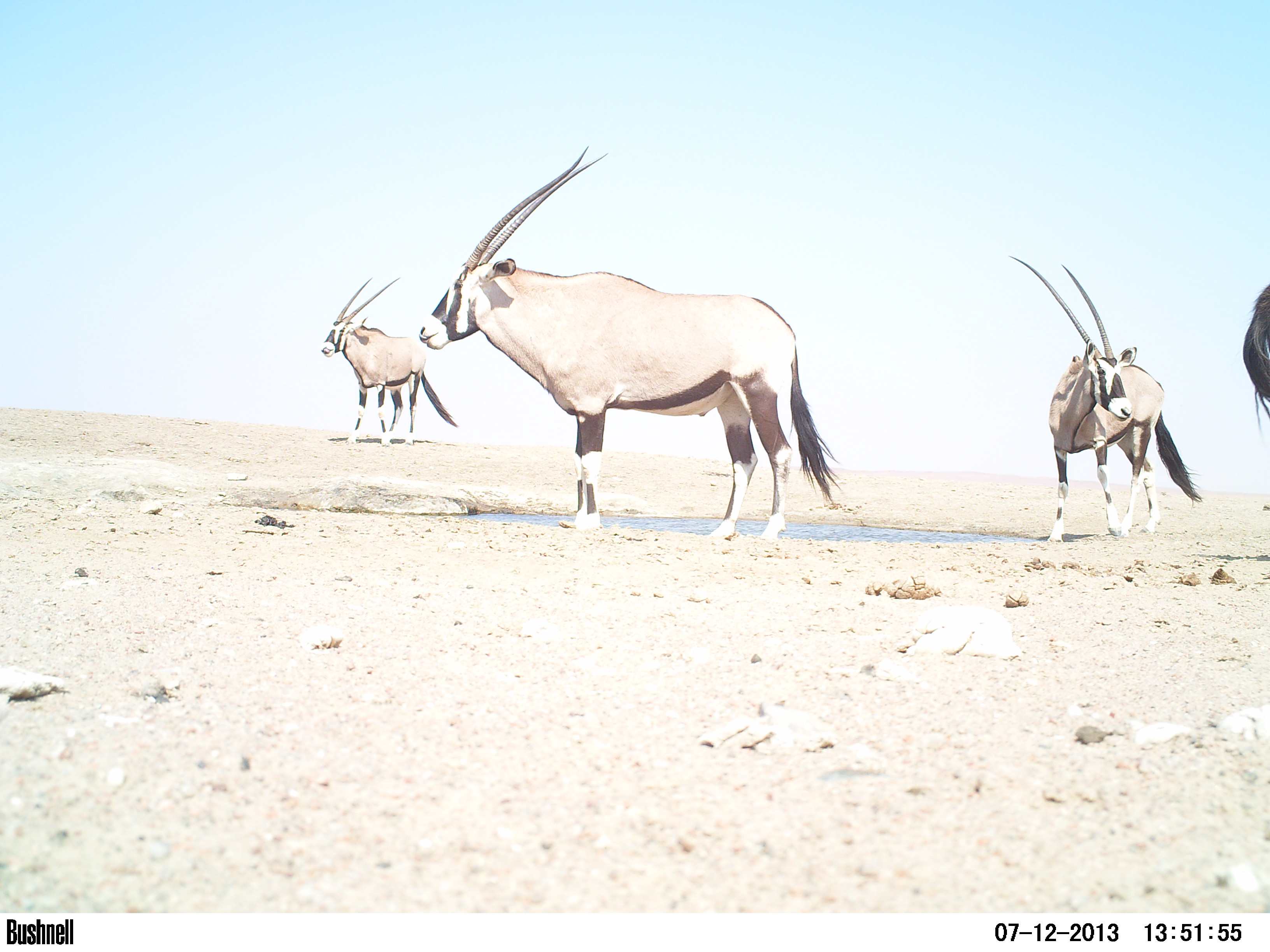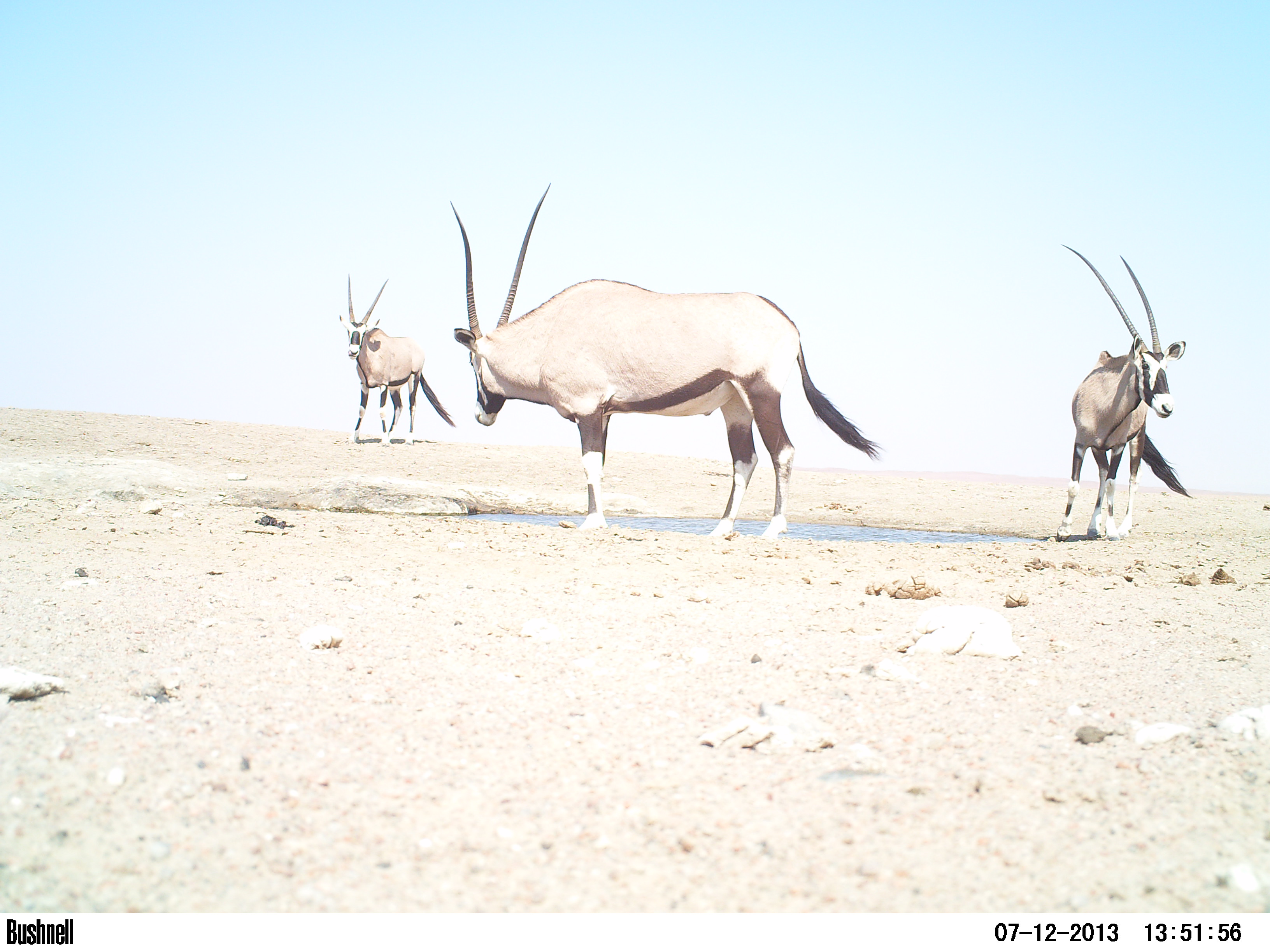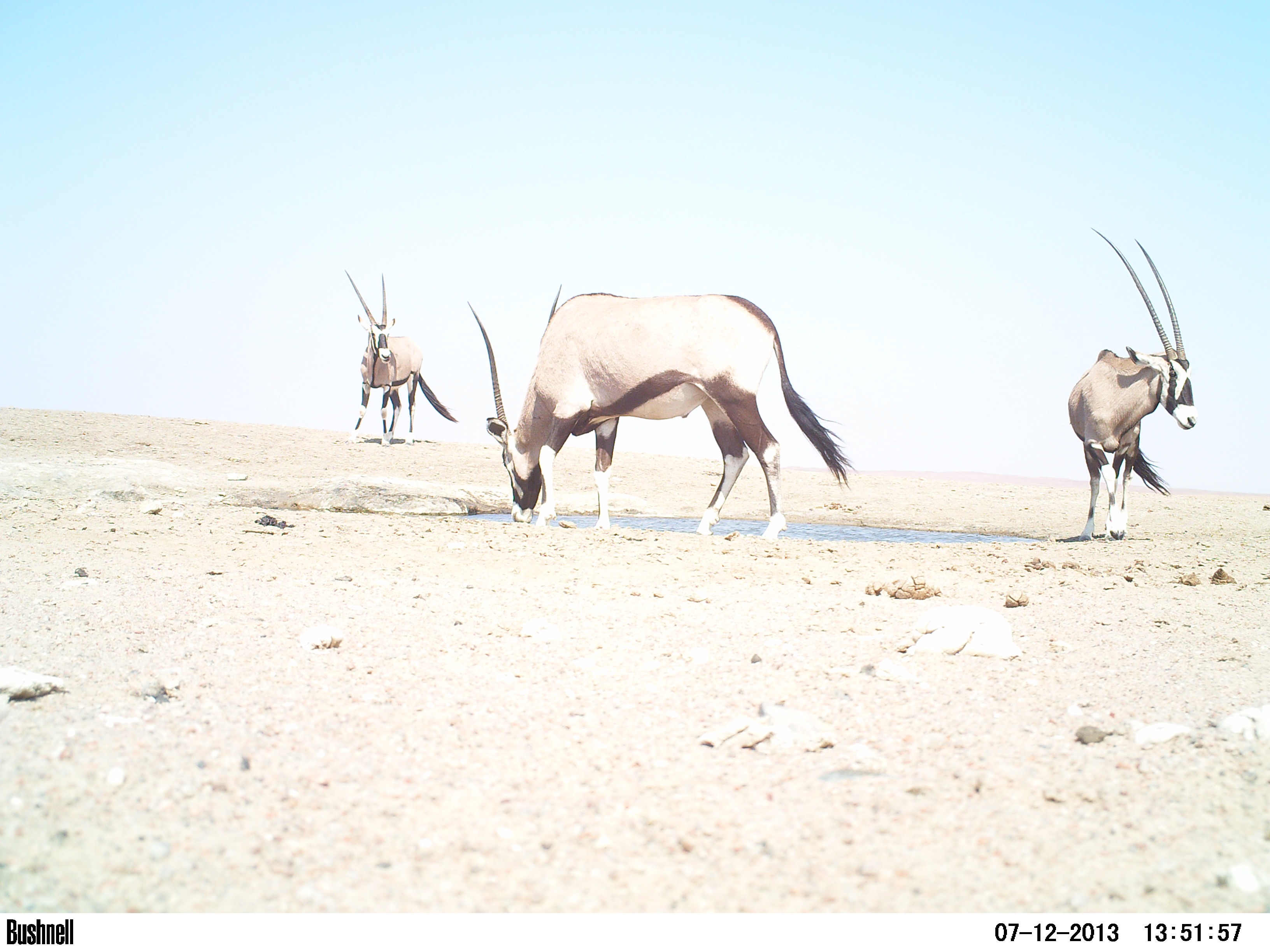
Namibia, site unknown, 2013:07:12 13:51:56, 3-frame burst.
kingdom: Animalia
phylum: Chordata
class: Mammalia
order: Artiodactyla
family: Bovidae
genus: Oryx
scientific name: Oryx gazella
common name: gemsbok